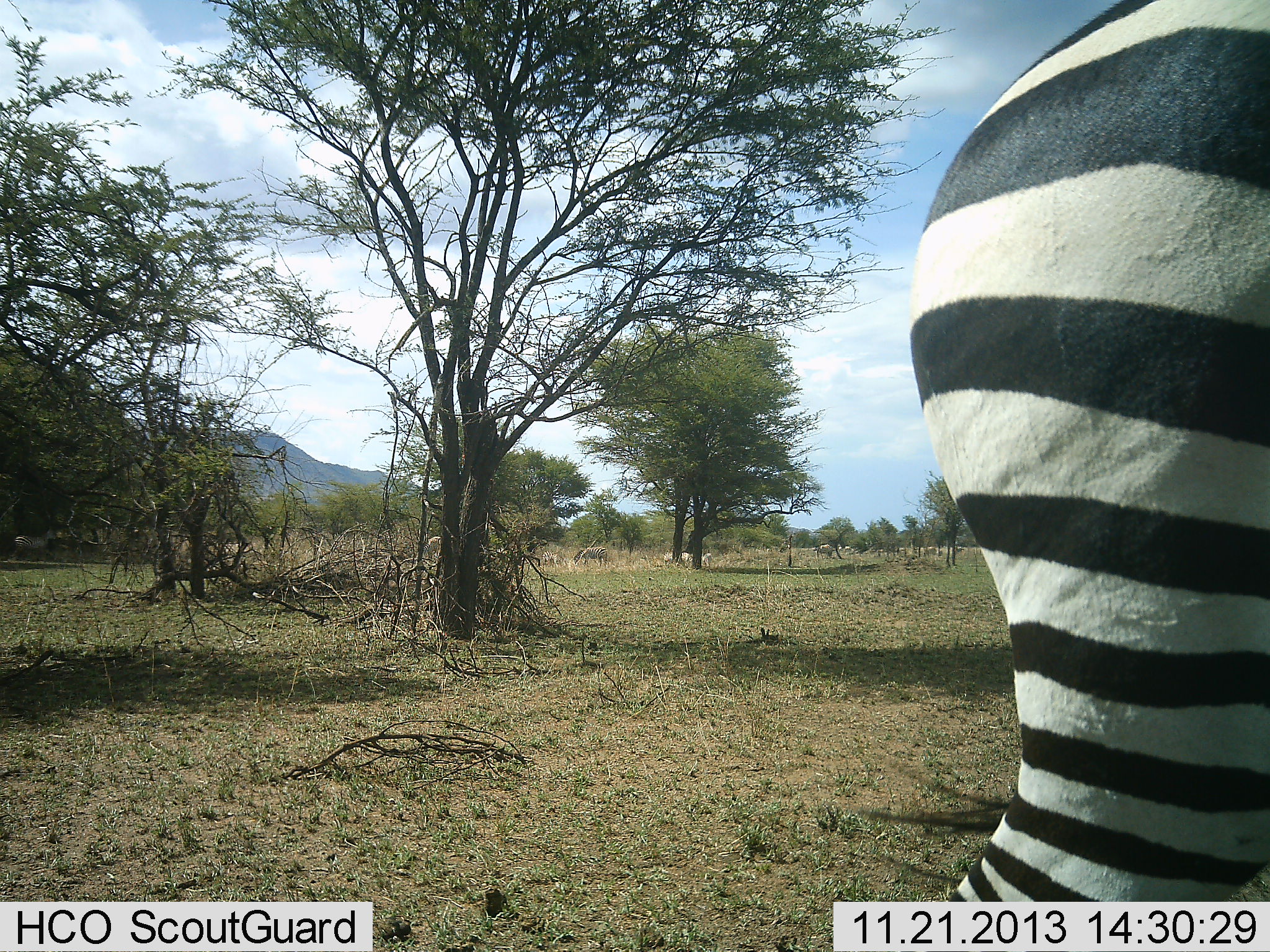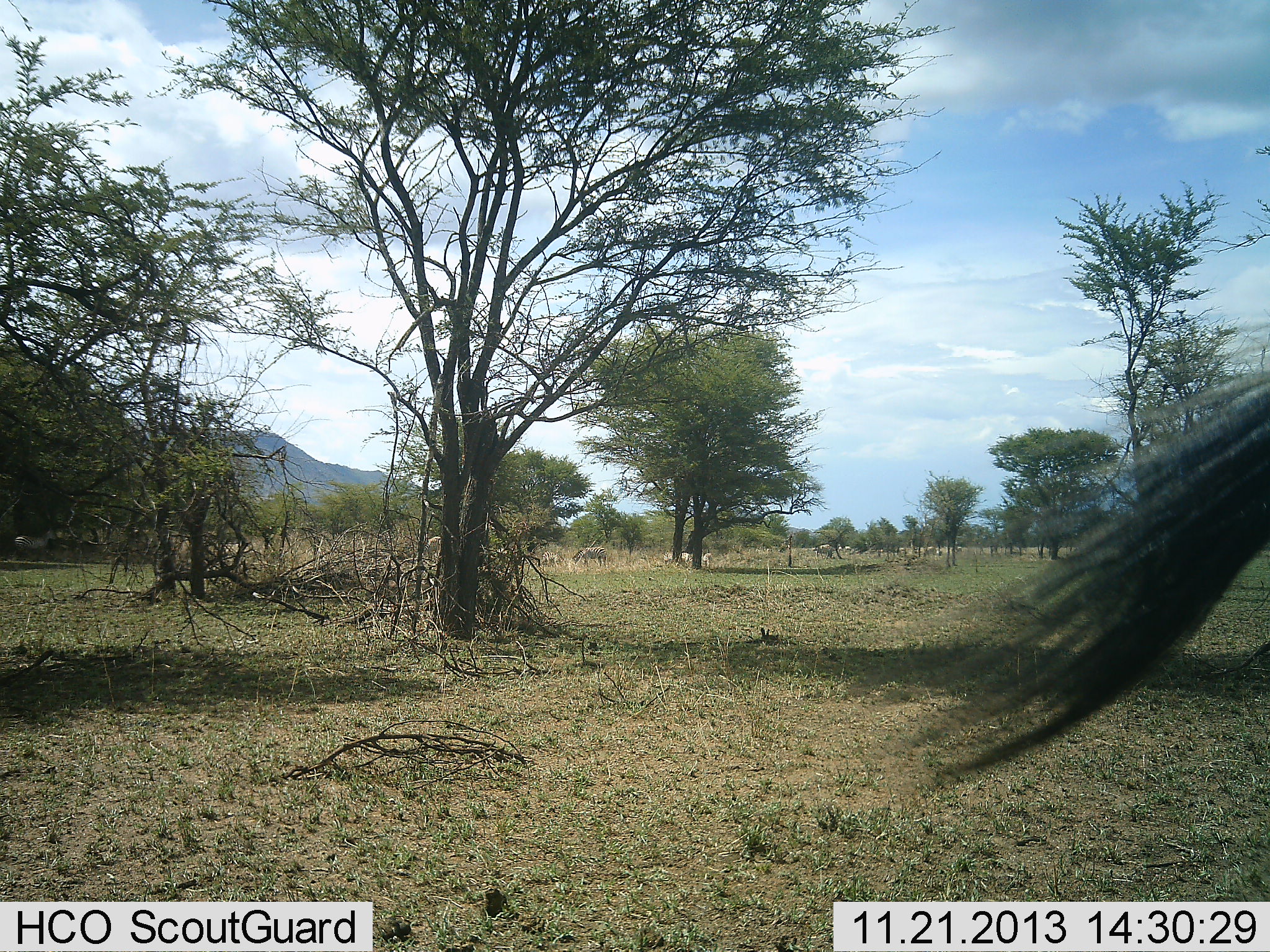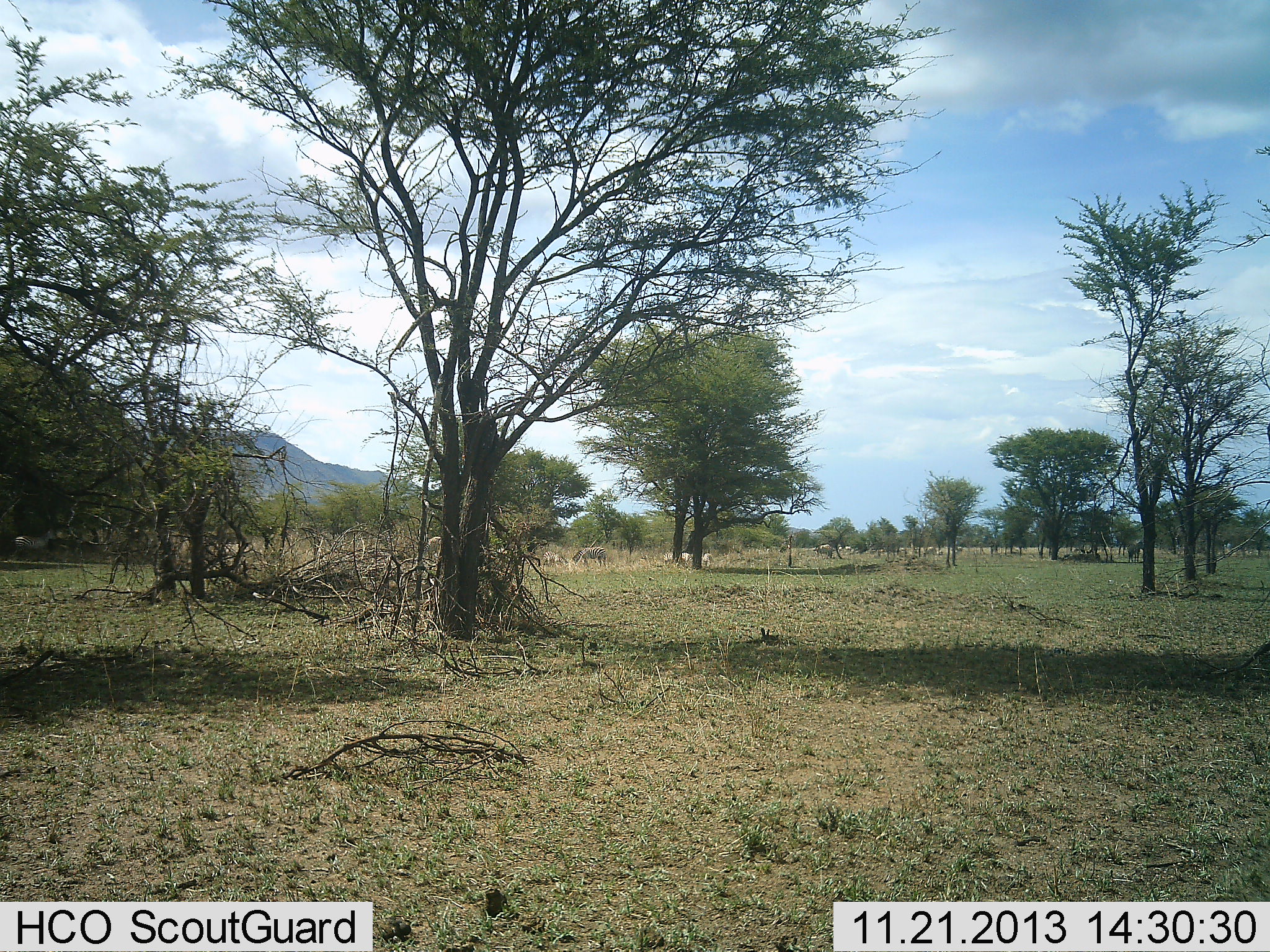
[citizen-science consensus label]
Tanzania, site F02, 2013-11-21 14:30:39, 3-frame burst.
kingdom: Animalia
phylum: Chordata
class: Mammalia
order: Perissodactyla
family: Equidae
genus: Equus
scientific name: Equus quagga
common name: plains zebra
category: zebra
Zebra (plains zebra) (Equus quagga), count 1. Behavior (volunteer vote fractions): standing 0%, resting 0%, moving 91%, interacting 0%. Young present (vote fraction): 0%. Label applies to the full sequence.